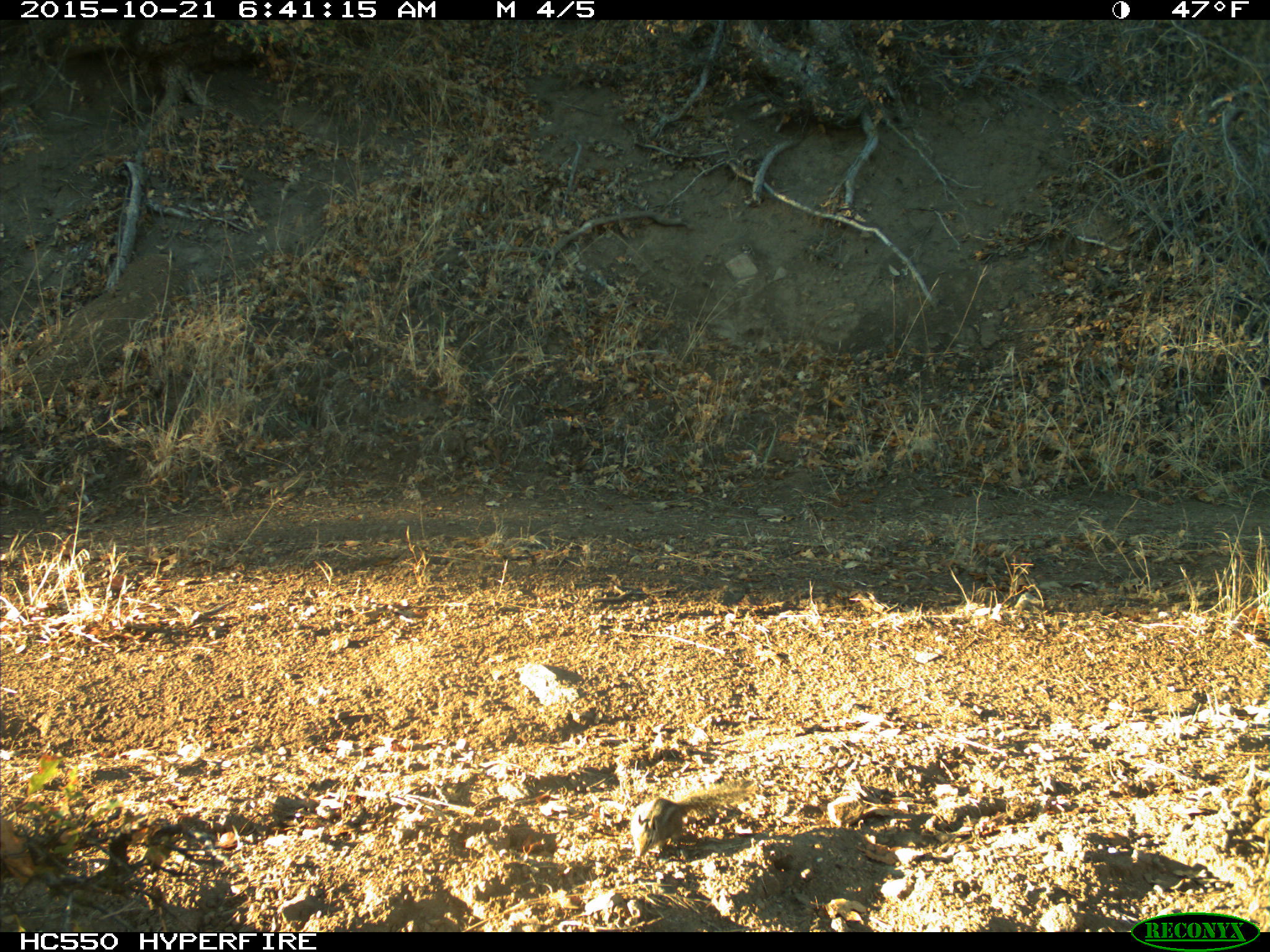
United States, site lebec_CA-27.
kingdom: Animalia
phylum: Chordata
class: Mammalia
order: Rodentia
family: Sciuridae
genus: Tamias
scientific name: Tamias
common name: chipmunk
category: unidentified chipmunk